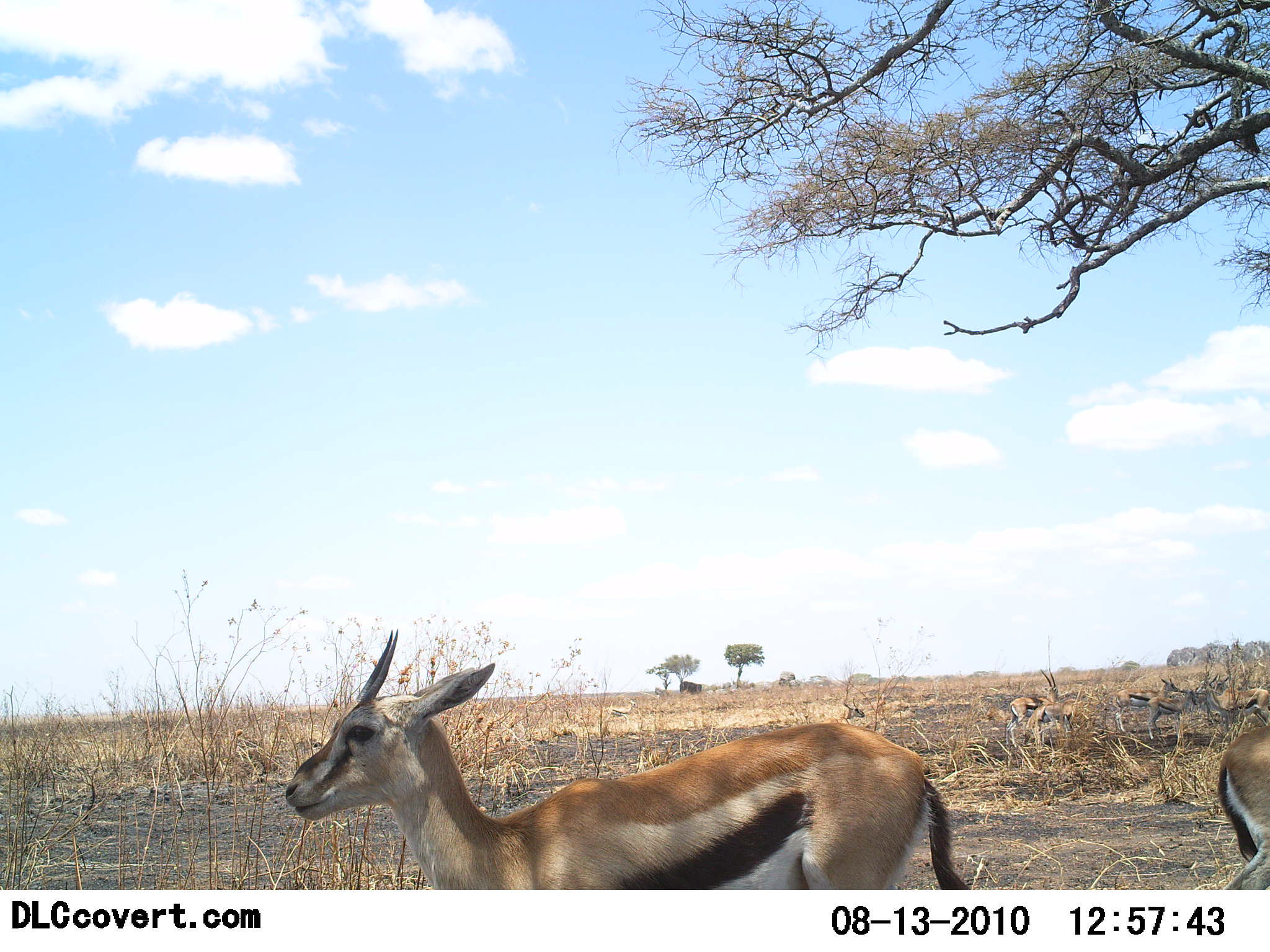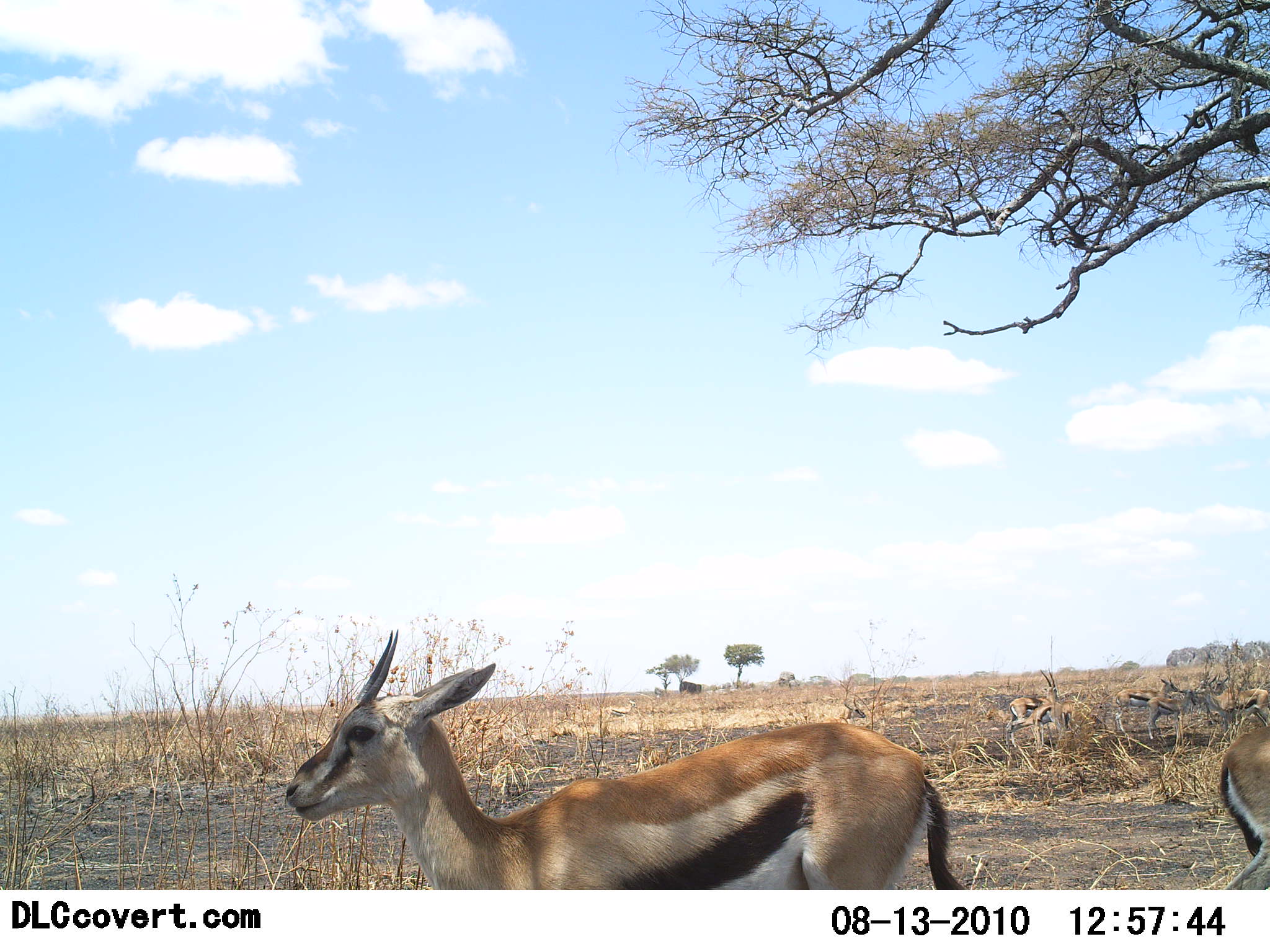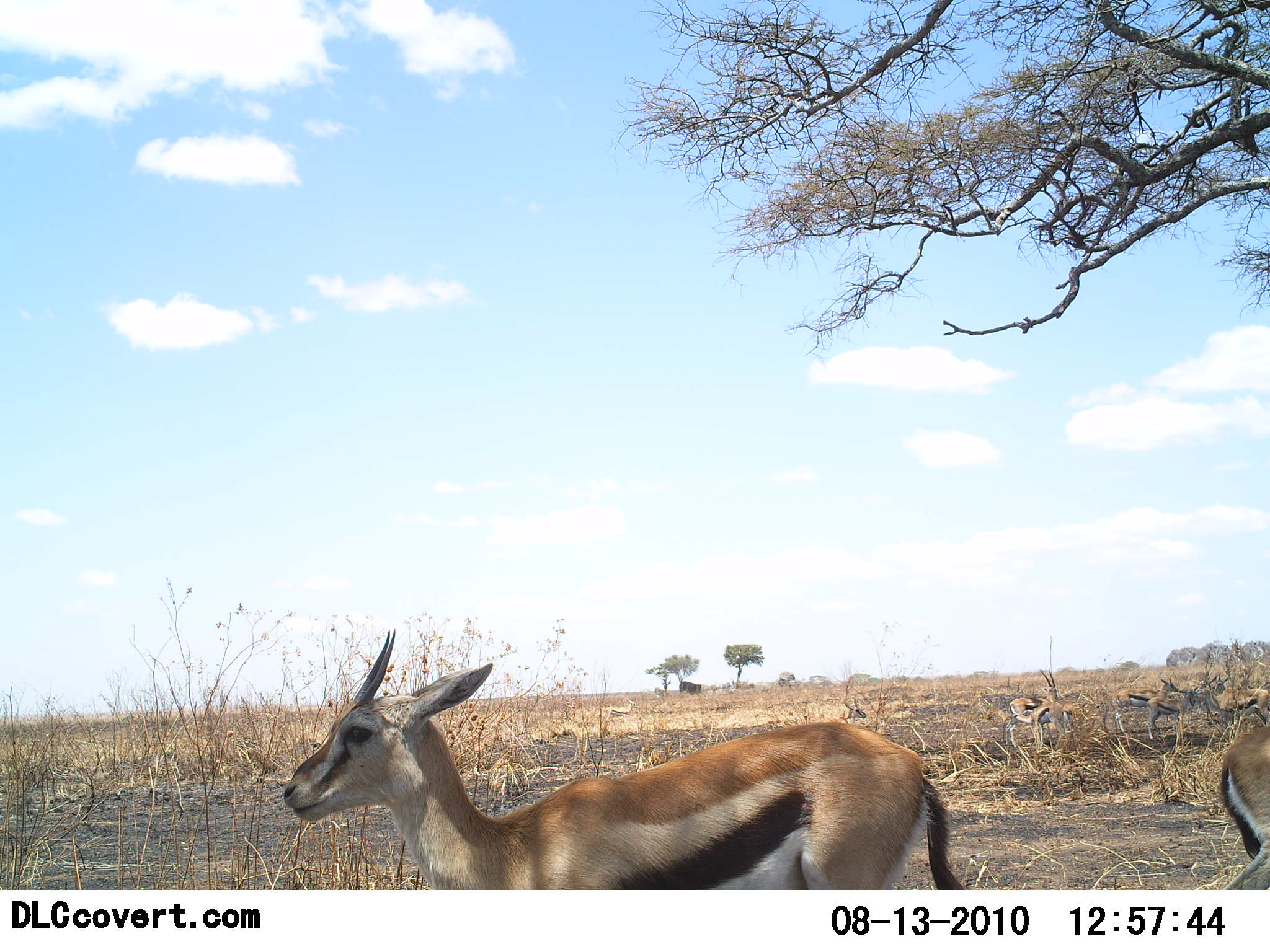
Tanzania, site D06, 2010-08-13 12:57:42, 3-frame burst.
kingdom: Animalia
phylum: Chordata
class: Mammalia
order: Artiodactyla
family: Bovidae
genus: Eudorcas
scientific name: Eudorcas thomsonii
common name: thomson's gazelle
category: gazellethomsons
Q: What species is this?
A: Gazellethomsons (thomson's gazelle) (Eudorcas thomsonii).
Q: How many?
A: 6.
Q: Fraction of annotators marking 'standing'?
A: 100%.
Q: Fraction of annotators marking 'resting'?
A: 27%.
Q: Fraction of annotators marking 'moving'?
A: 7%.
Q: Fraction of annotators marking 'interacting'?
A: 0%.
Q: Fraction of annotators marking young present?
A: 0%.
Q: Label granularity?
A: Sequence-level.